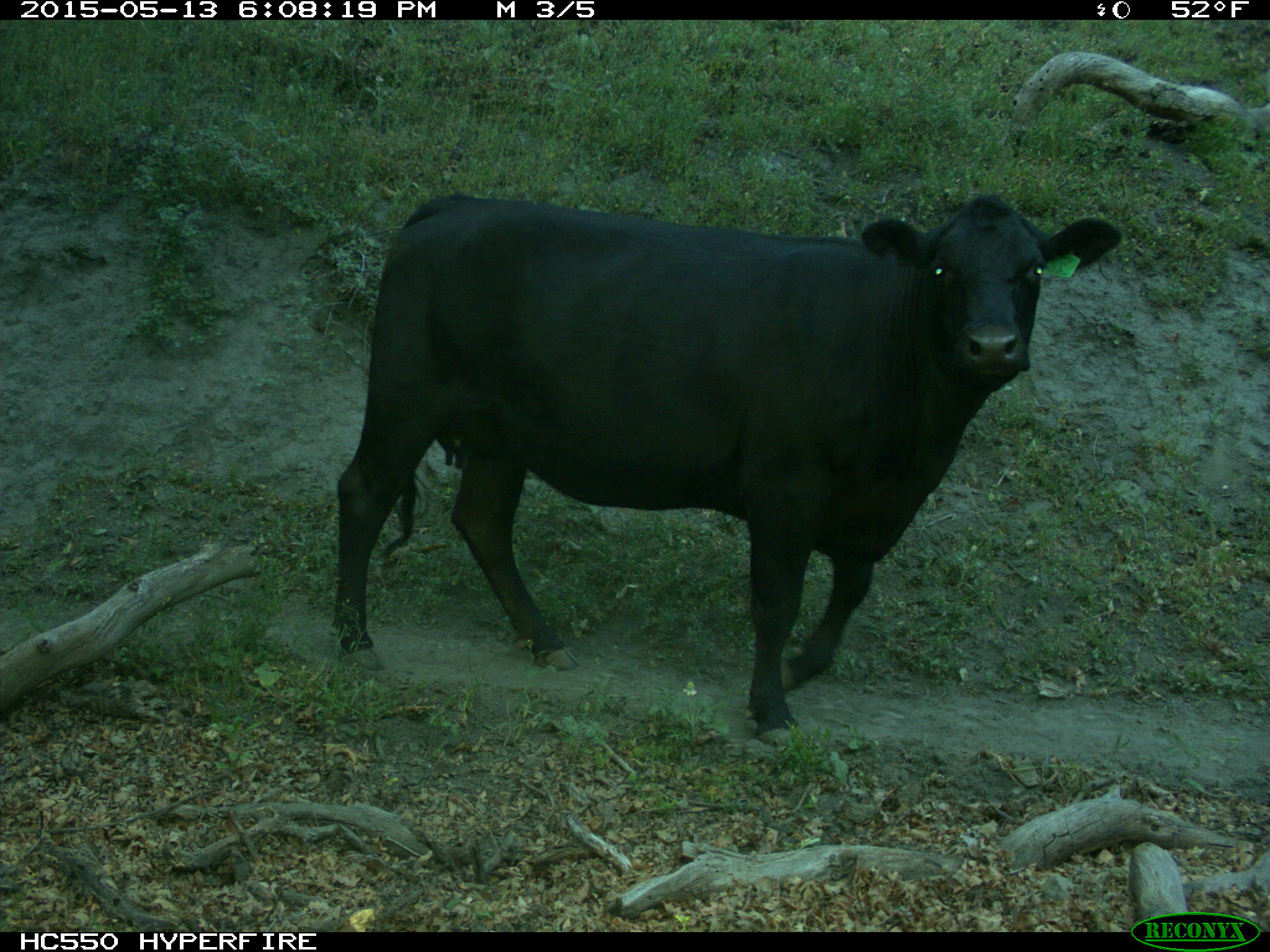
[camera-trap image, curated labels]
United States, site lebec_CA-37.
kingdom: Animalia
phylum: Chordata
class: Mammalia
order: Artiodactyla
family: Bovidae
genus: Bos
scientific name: Bos taurus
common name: domestic cow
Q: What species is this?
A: Bos taurus (domestic cow).